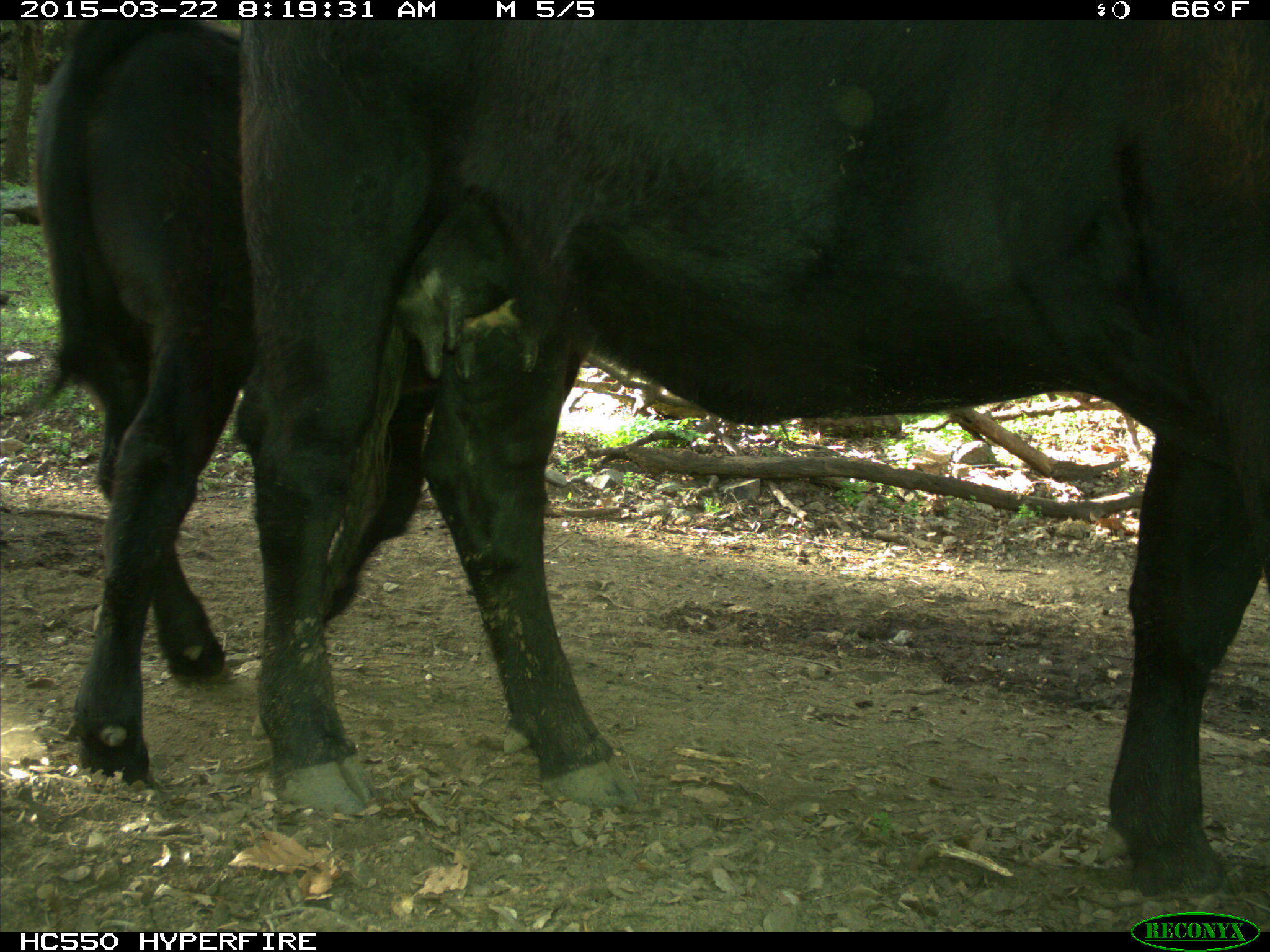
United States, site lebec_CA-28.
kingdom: Animalia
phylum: Chordata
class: Mammalia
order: Artiodactyla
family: Bovidae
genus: Bos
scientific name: Bos taurus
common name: domestic cow